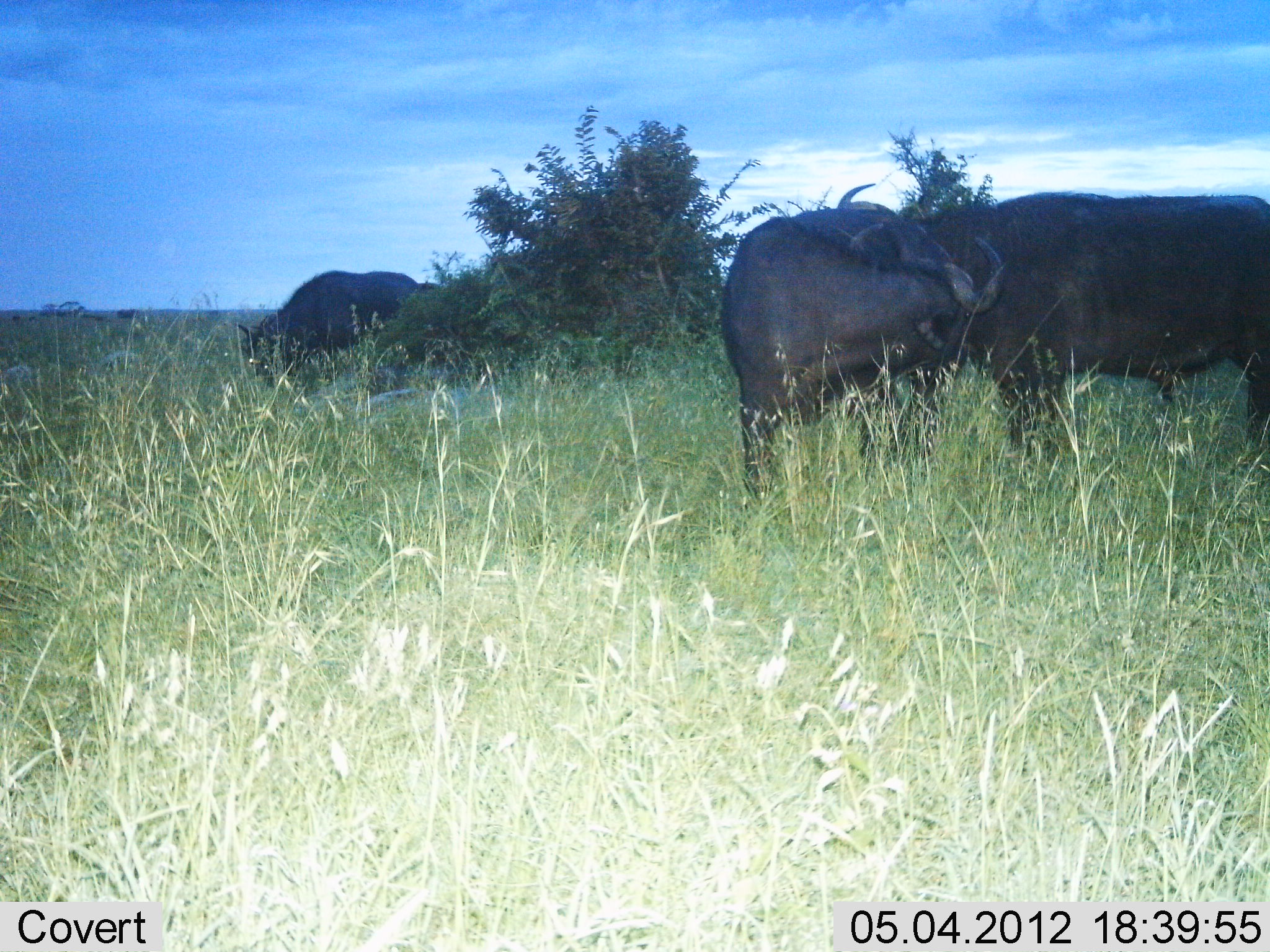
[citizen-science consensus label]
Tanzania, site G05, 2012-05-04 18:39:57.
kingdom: Animalia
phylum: Chordata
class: Mammalia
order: Artiodactyla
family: Bovidae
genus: Syncerus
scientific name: Syncerus caffer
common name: cape buffalo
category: buffalo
Buffalo (cape buffalo) (Syncerus caffer), count 3. Behavior (volunteer vote fractions): standing 90%, resting 10%, moving 0%, interacting 30%. Young present (vote fraction): 0%. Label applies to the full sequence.